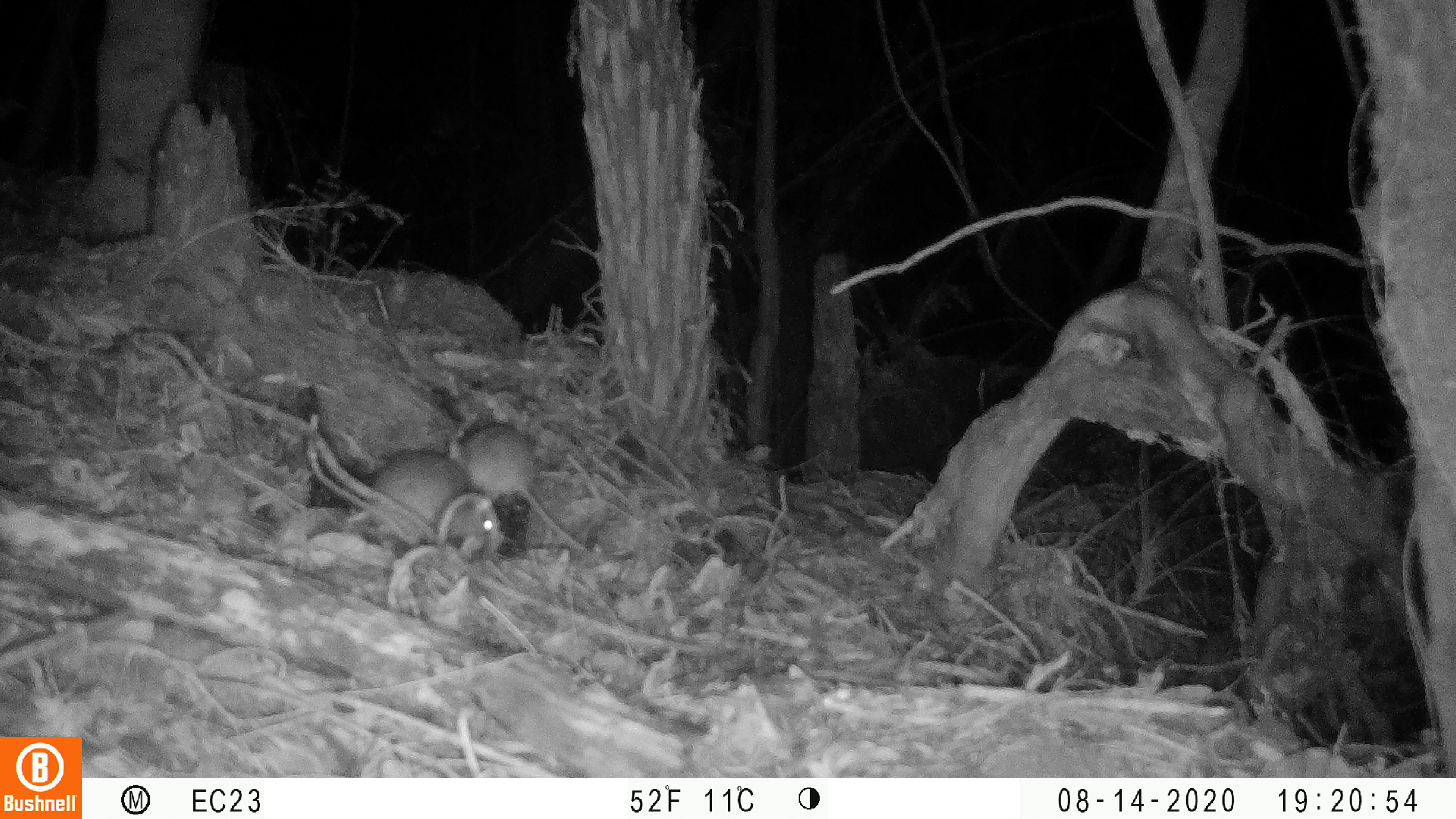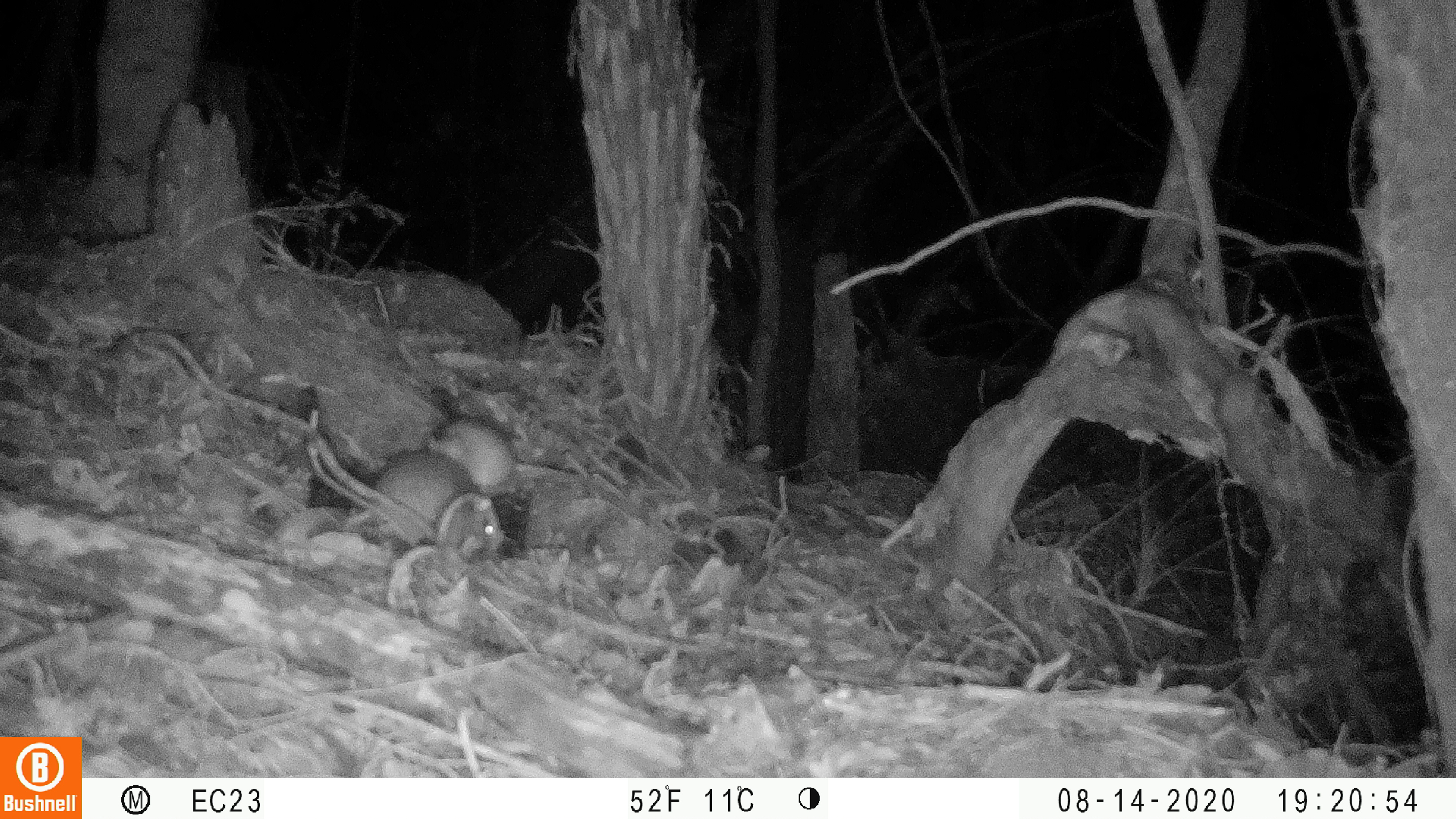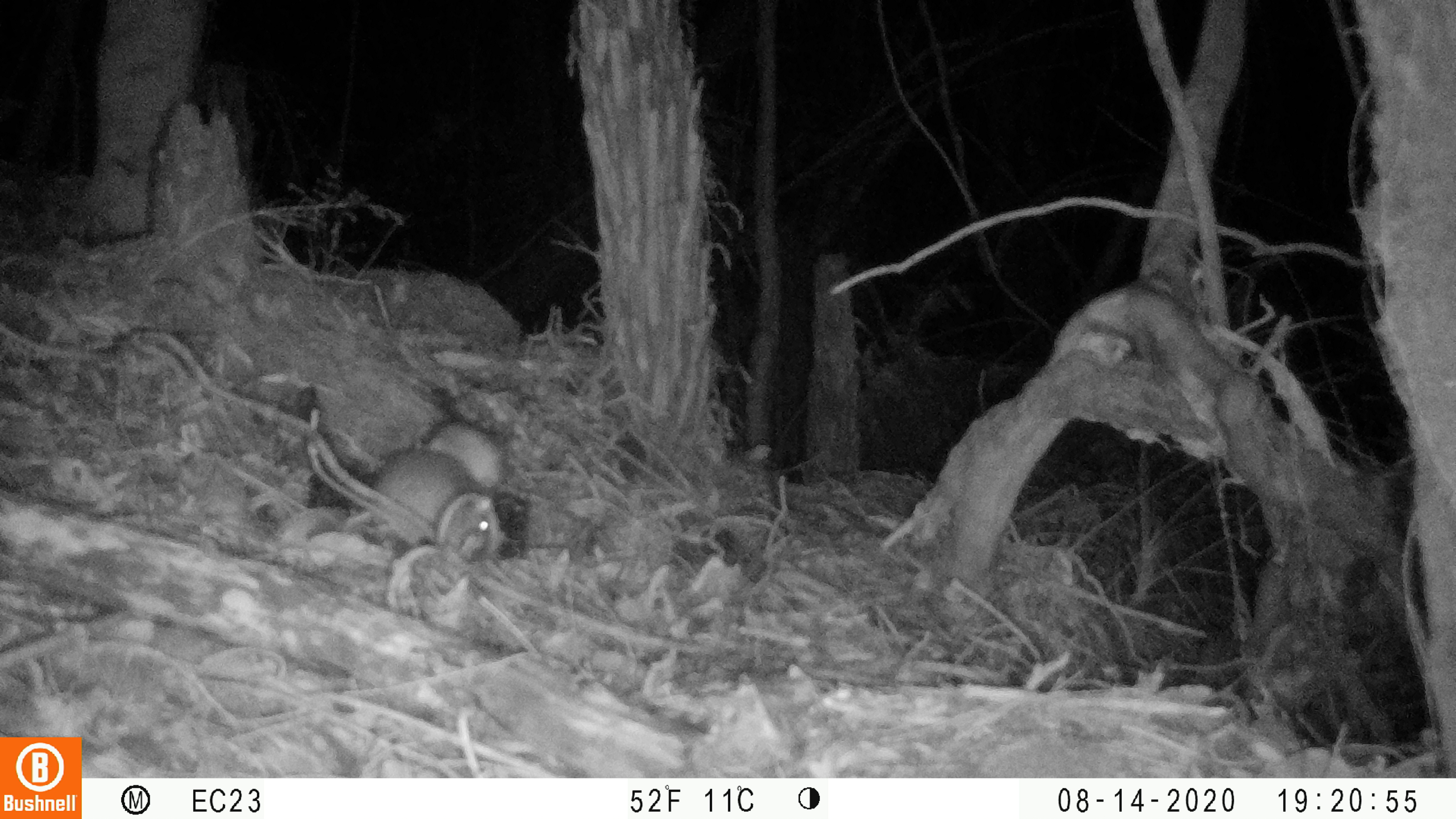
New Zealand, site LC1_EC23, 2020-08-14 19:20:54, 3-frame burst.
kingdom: Animalia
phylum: Chordata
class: Mammalia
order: Rodentia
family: Muridae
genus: Rattus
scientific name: Rattus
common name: rat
Rat (Rattus).